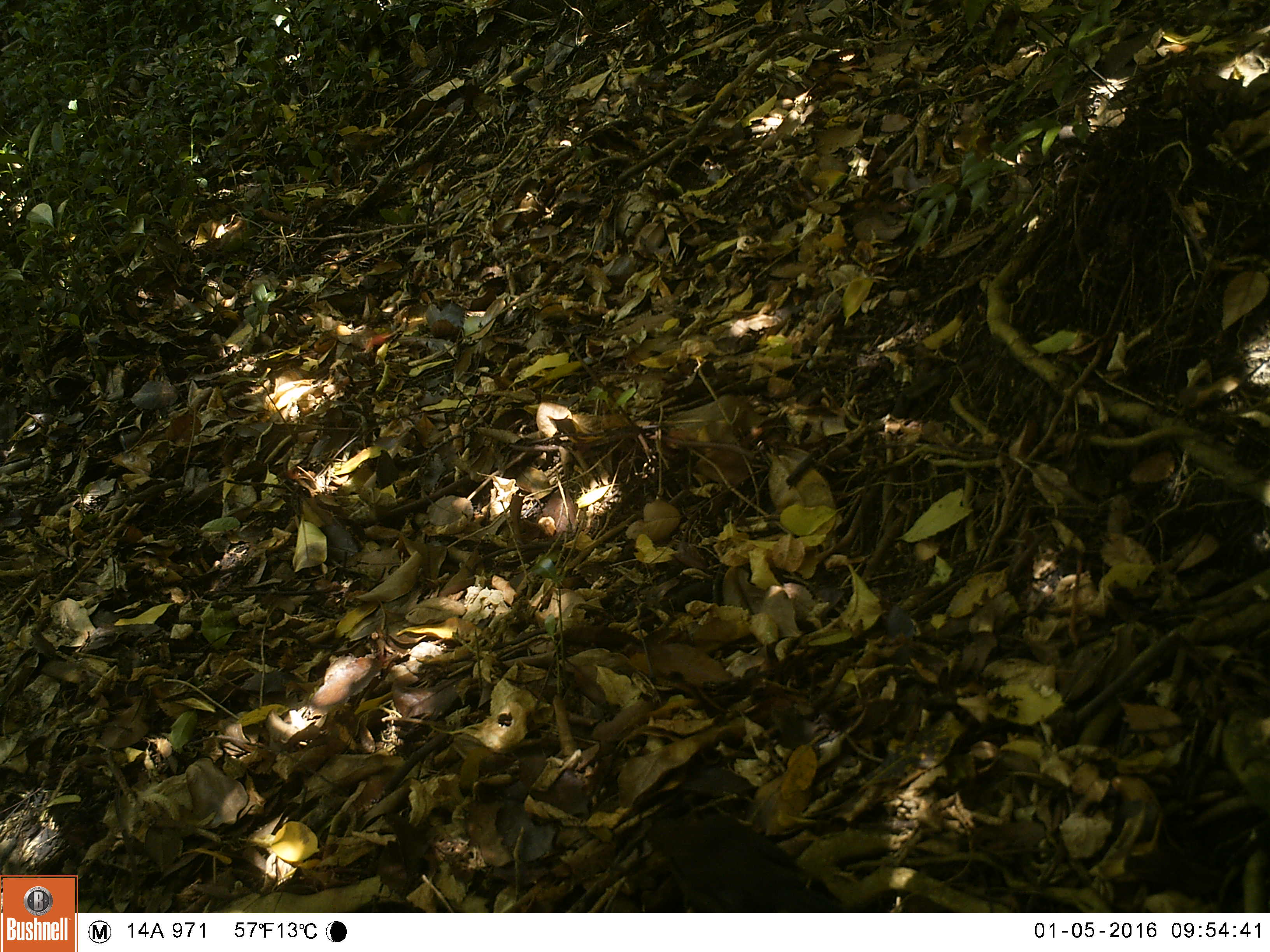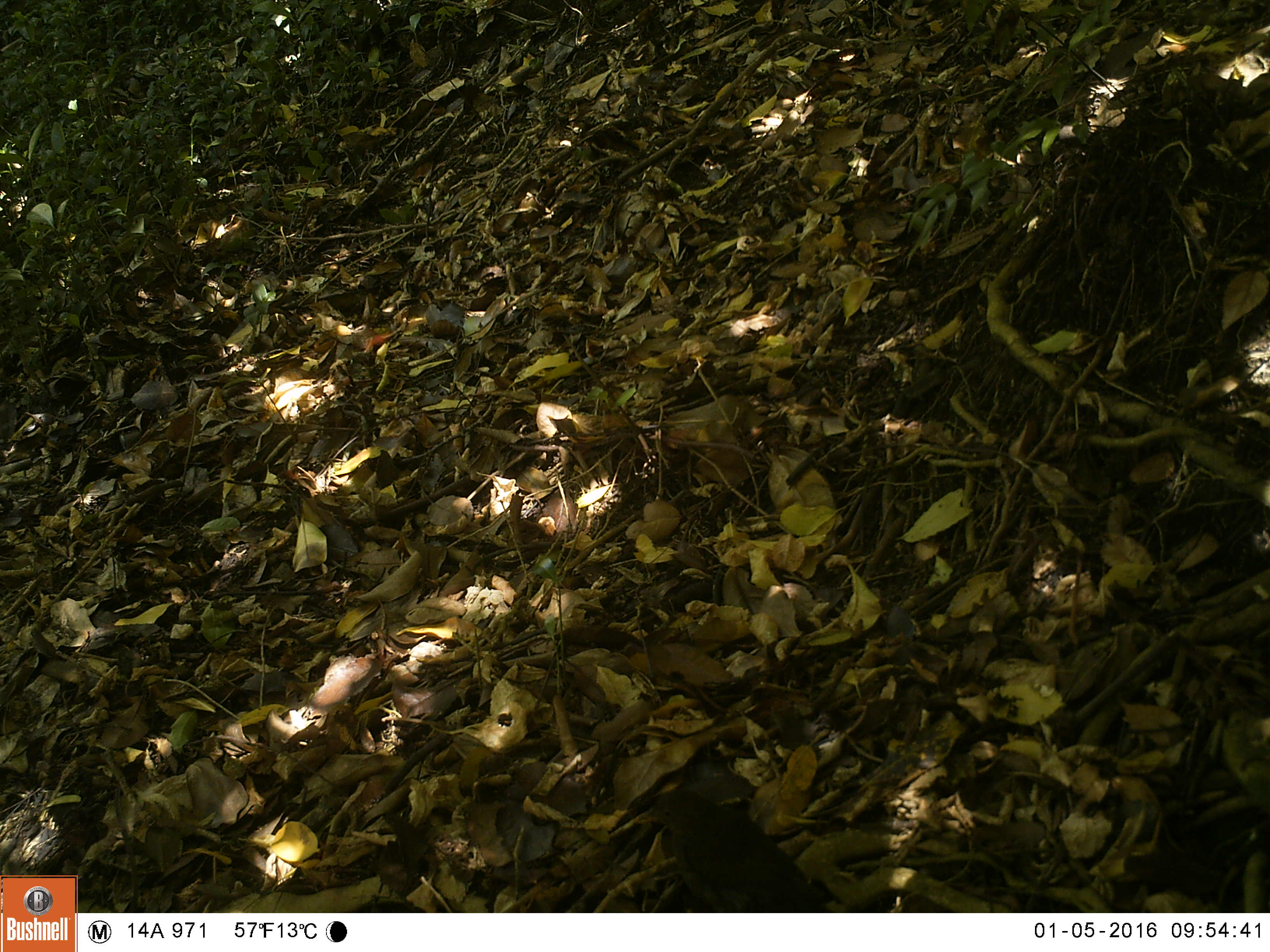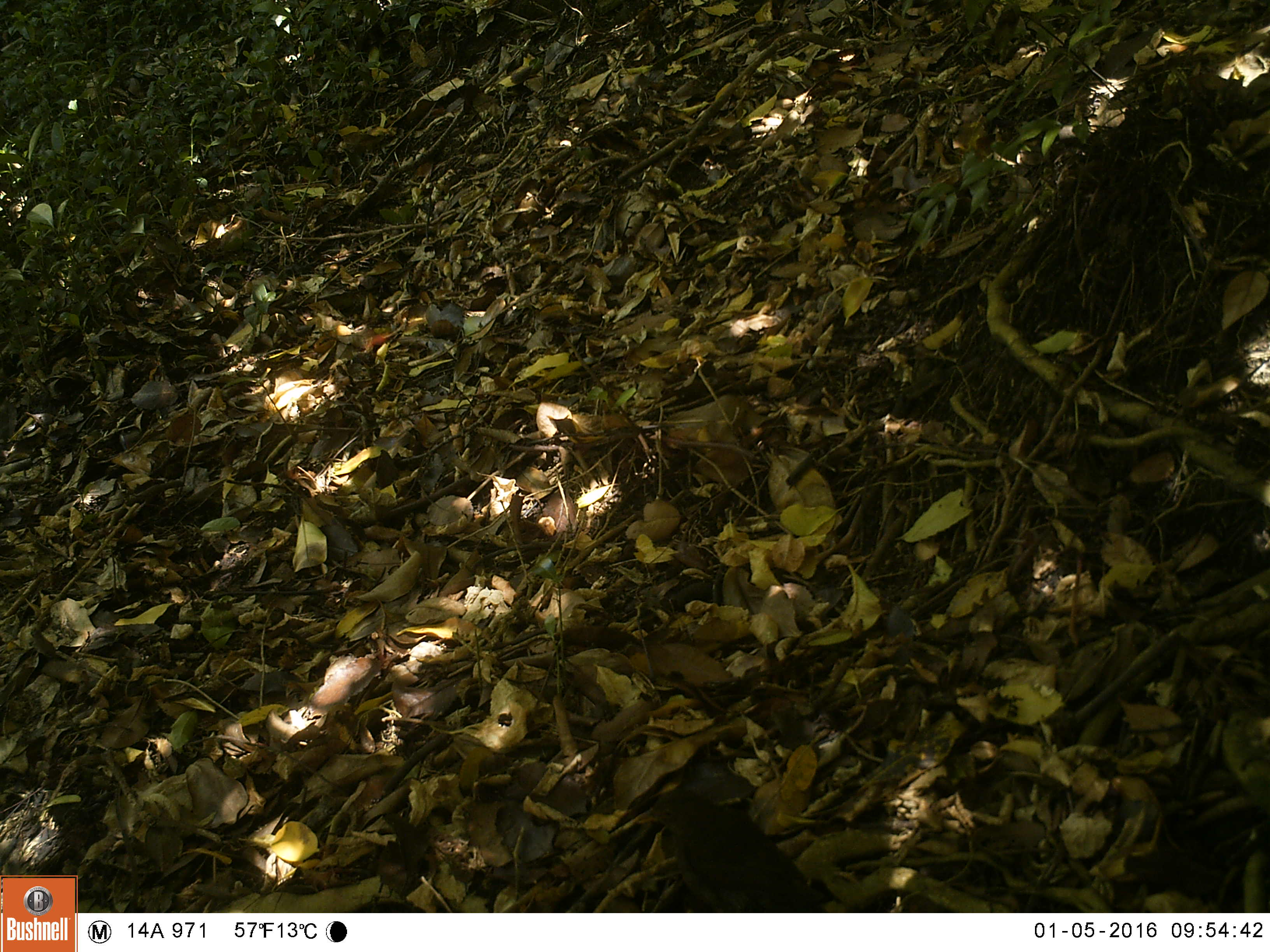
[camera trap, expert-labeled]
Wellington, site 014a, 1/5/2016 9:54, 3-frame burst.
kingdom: Animalia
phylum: Chordata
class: Aves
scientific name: Aves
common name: bird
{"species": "bird (Aves)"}